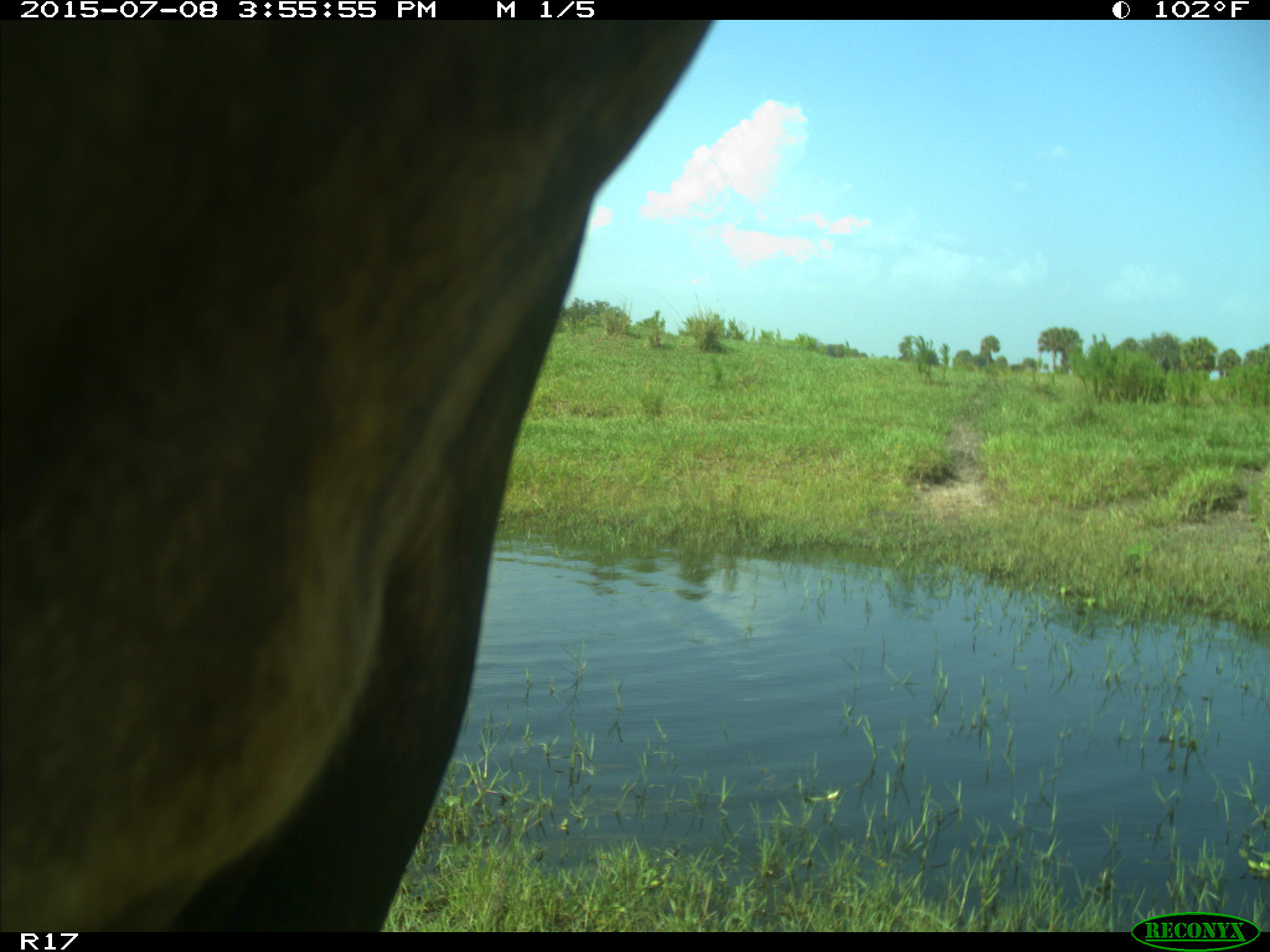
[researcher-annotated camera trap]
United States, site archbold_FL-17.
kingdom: Animalia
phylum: Chordata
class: Mammalia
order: Artiodactyla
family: Bovidae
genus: Bos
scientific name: Bos taurus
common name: domestic cow